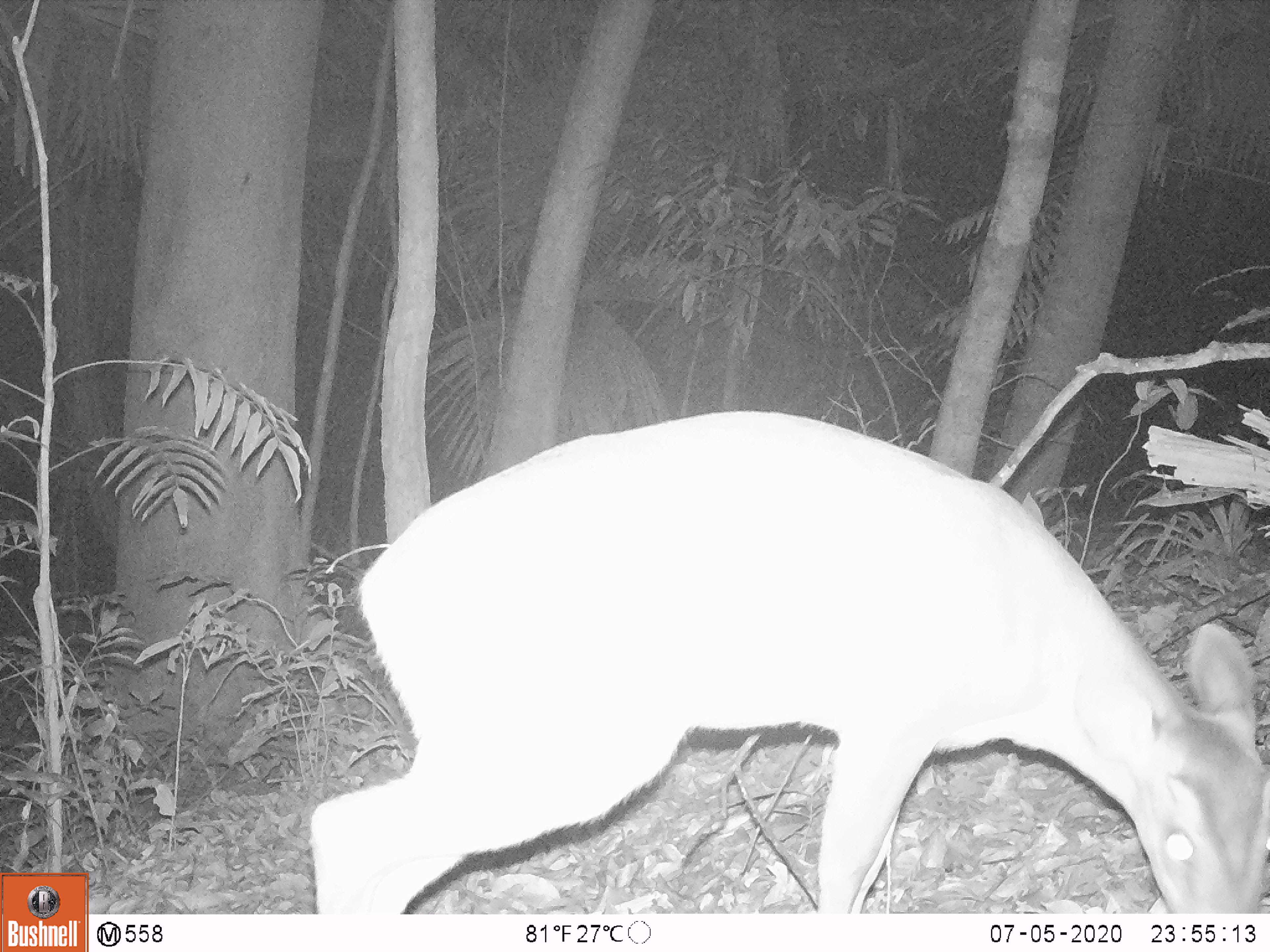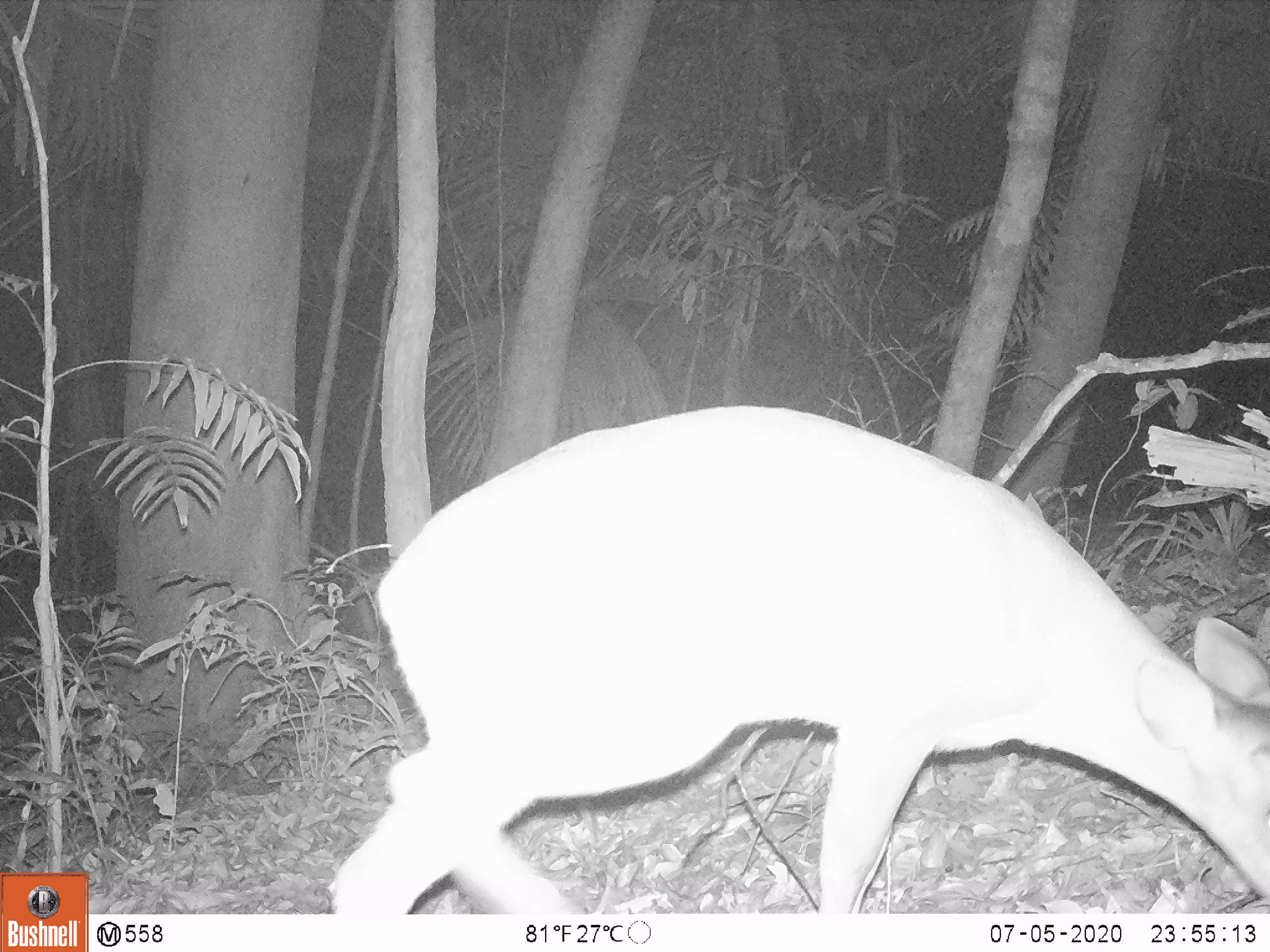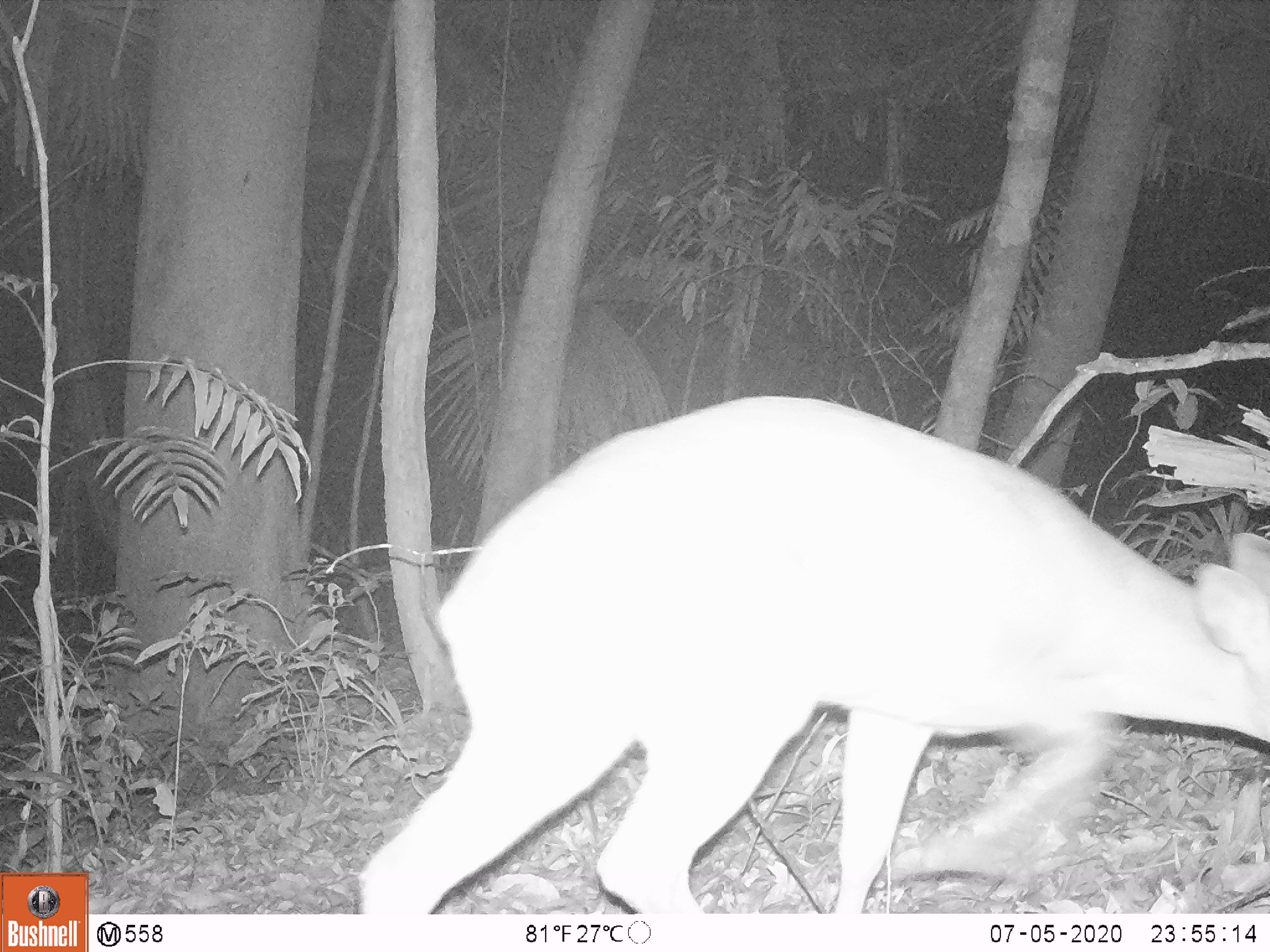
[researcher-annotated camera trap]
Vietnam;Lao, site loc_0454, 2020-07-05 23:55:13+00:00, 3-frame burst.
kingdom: Animalia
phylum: Chordata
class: Mammalia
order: Artiodactyla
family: Cervidae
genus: Muntiacus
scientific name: Muntiacus vuquangensis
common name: large-antlered muntjac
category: large antlered muntjac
Large antlered muntjac (large-antlered muntjac) (Muntiacus vuquangensis). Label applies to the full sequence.